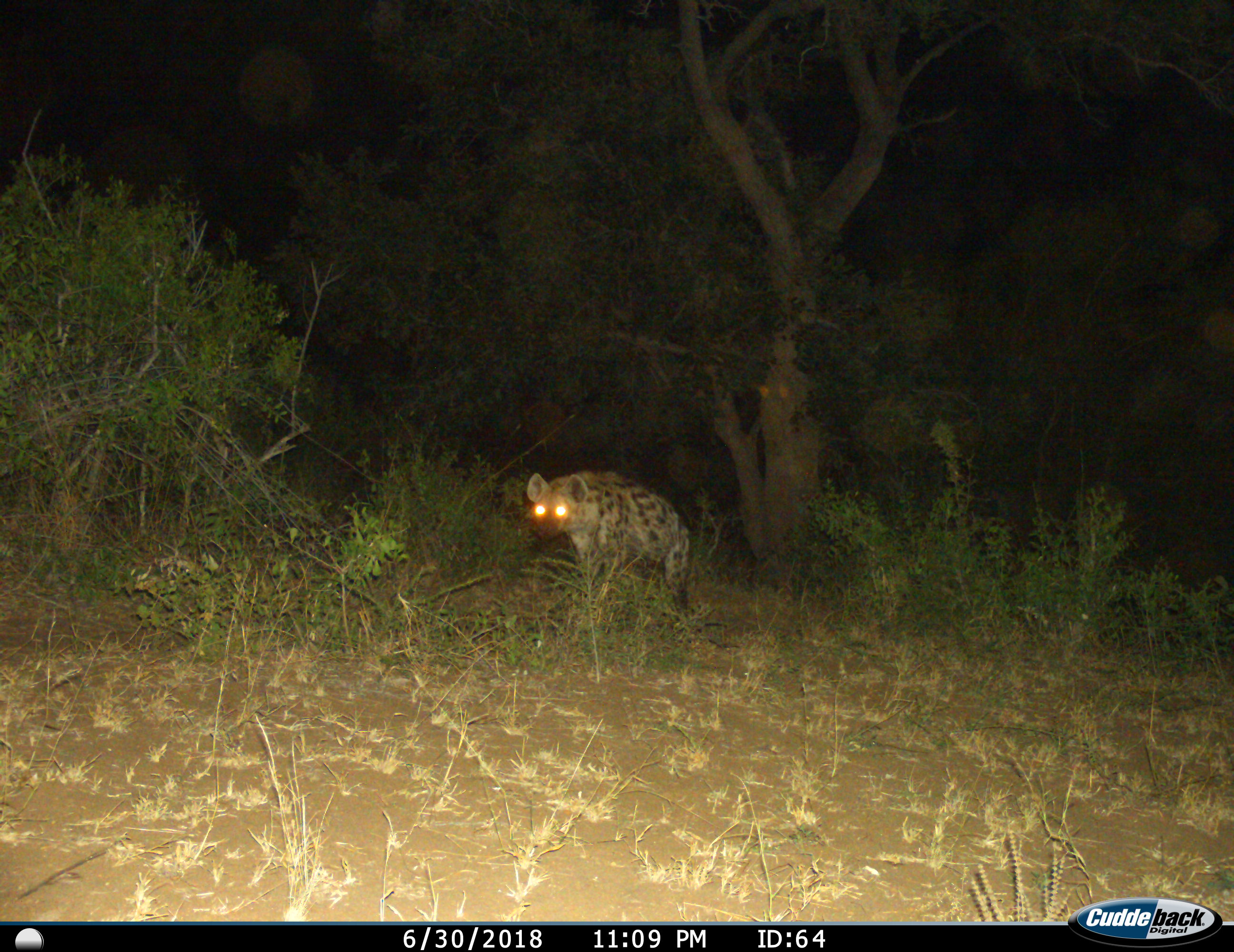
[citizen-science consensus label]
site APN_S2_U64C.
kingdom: Animalia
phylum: Chordata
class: Mammalia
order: Carnivora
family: Hyaenidae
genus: Crocuta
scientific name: Crocuta crocuta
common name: spotted hyena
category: hyenaspotted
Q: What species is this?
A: Hyenaspotted (spotted hyena) (Crocuta crocuta).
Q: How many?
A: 1.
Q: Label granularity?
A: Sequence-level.